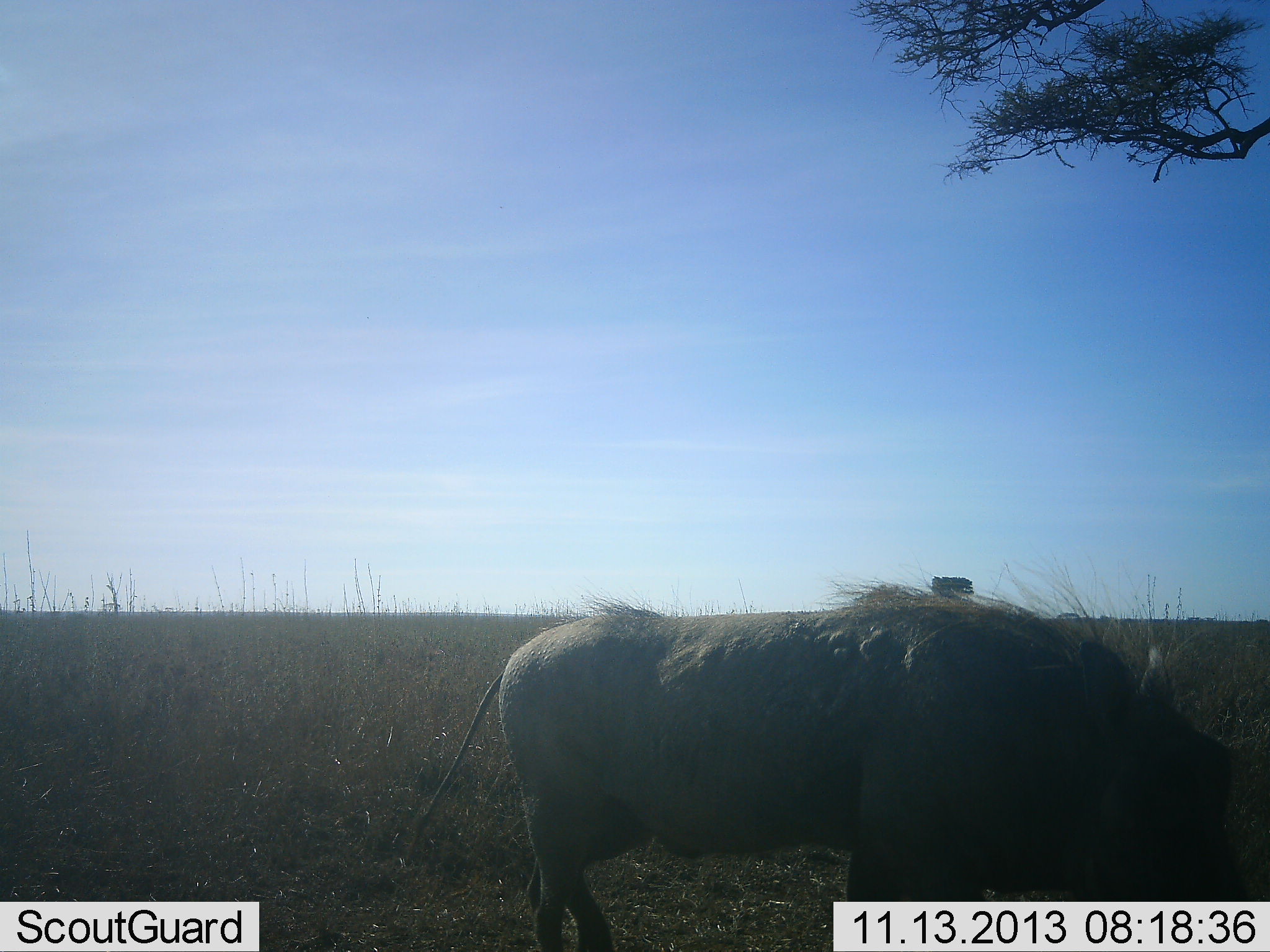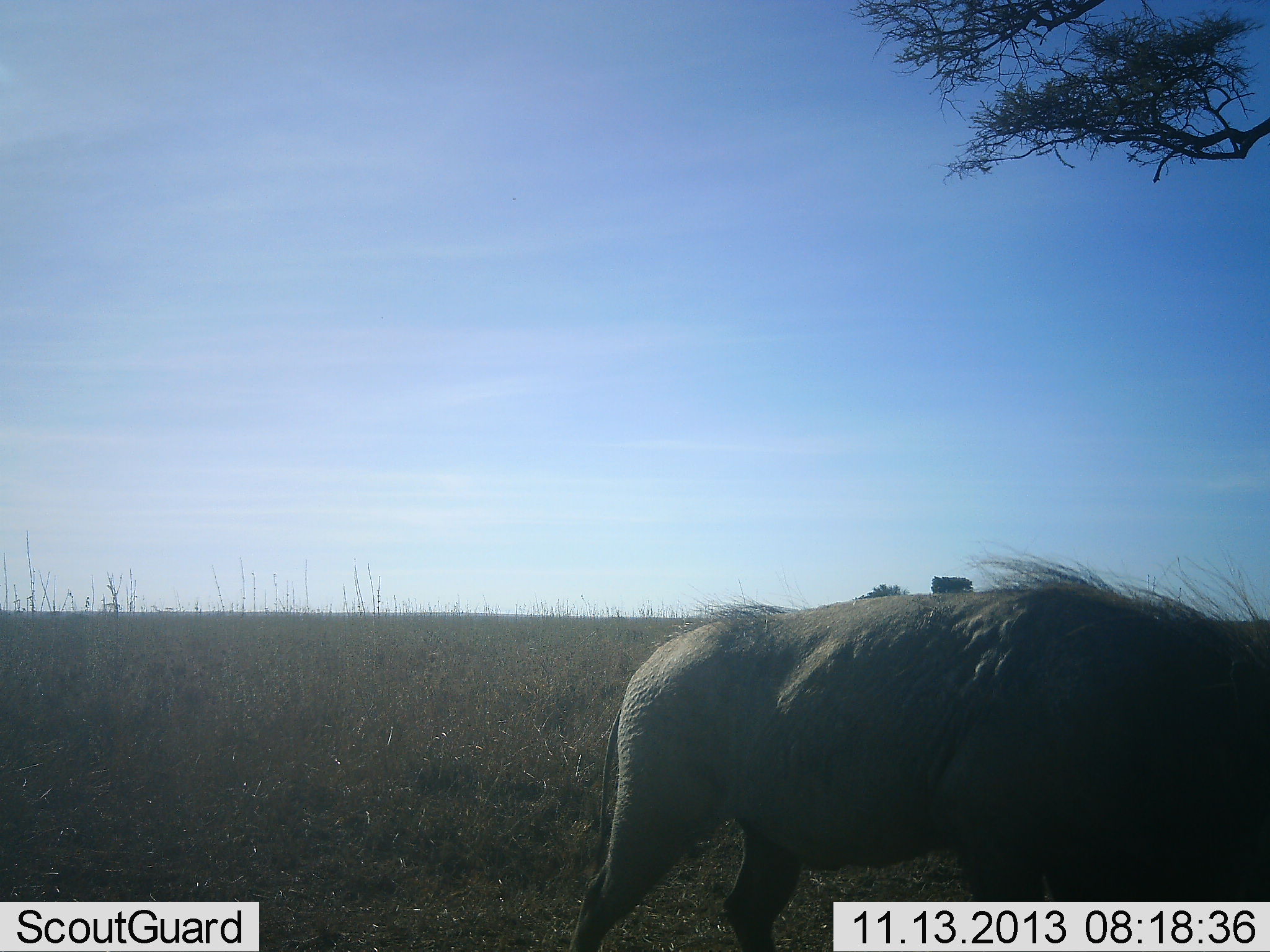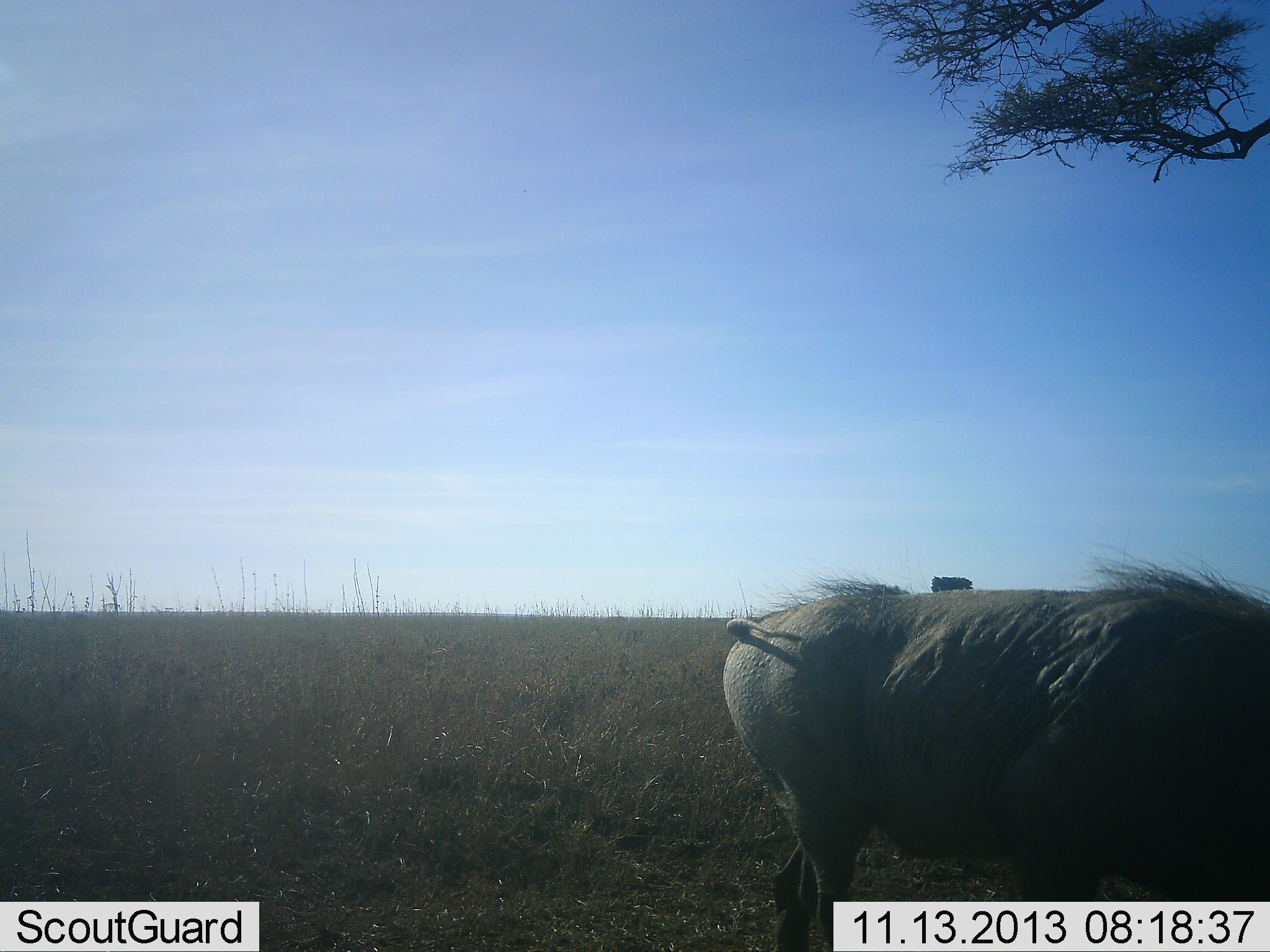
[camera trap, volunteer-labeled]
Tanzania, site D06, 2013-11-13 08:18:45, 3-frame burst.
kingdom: Animalia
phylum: Chordata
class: Mammalia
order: Artiodactyla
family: Suidae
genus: Phacochoerus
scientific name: Phacochoerus africanus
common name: warthog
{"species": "warthog (Phacochoerus africanus)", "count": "1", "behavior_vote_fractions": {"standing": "10%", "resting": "0%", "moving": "80%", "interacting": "0%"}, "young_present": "0%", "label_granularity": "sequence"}